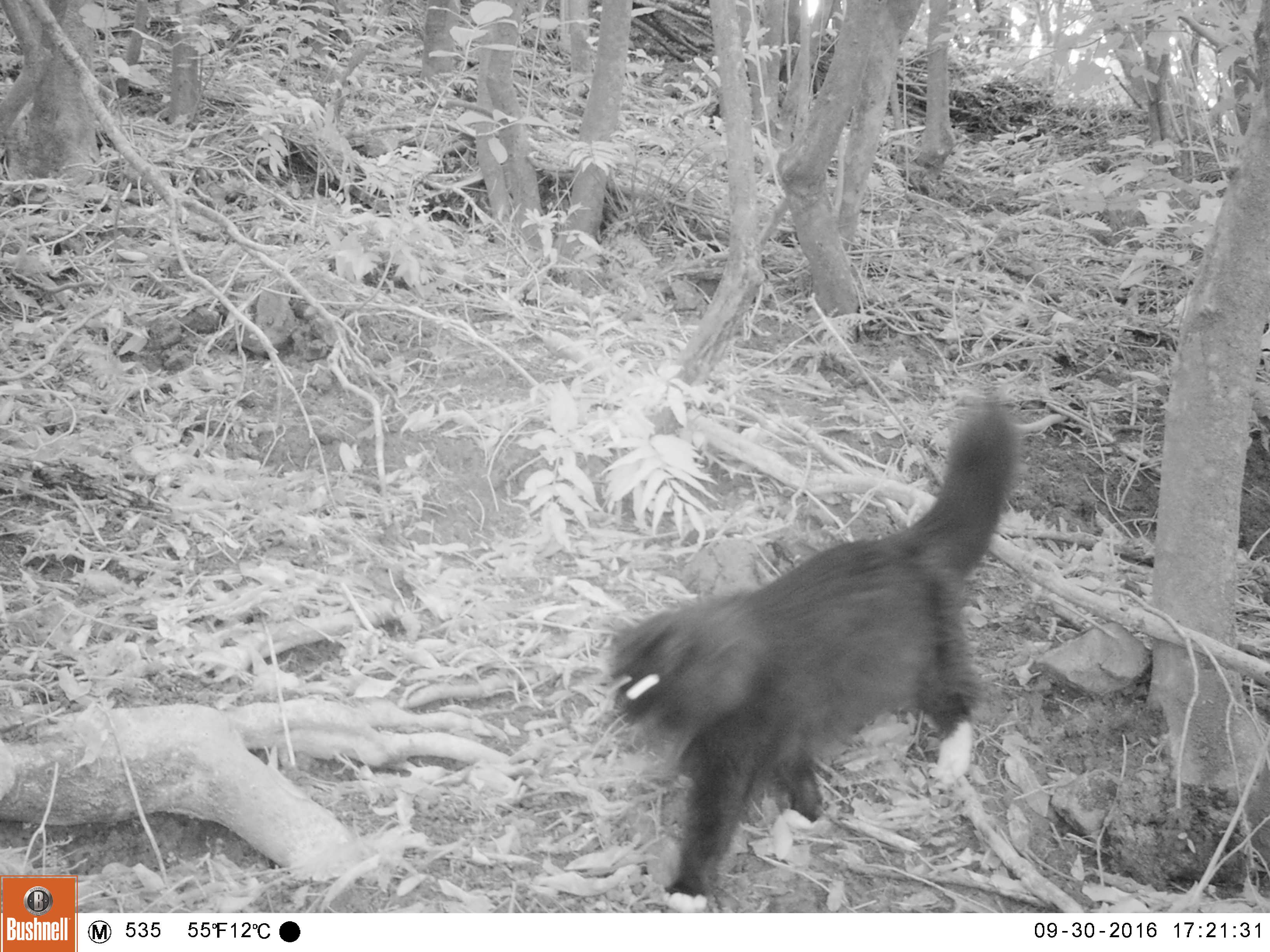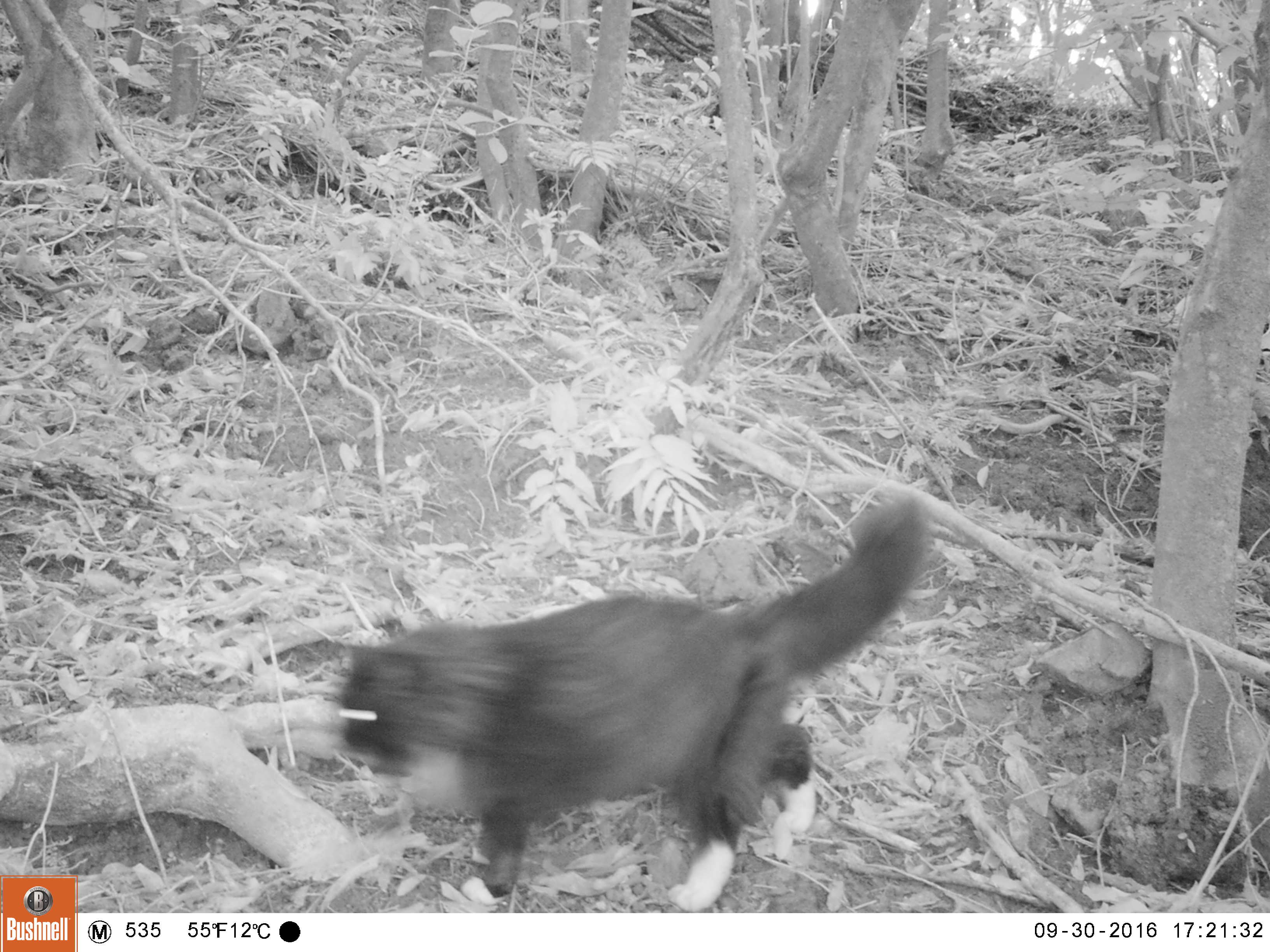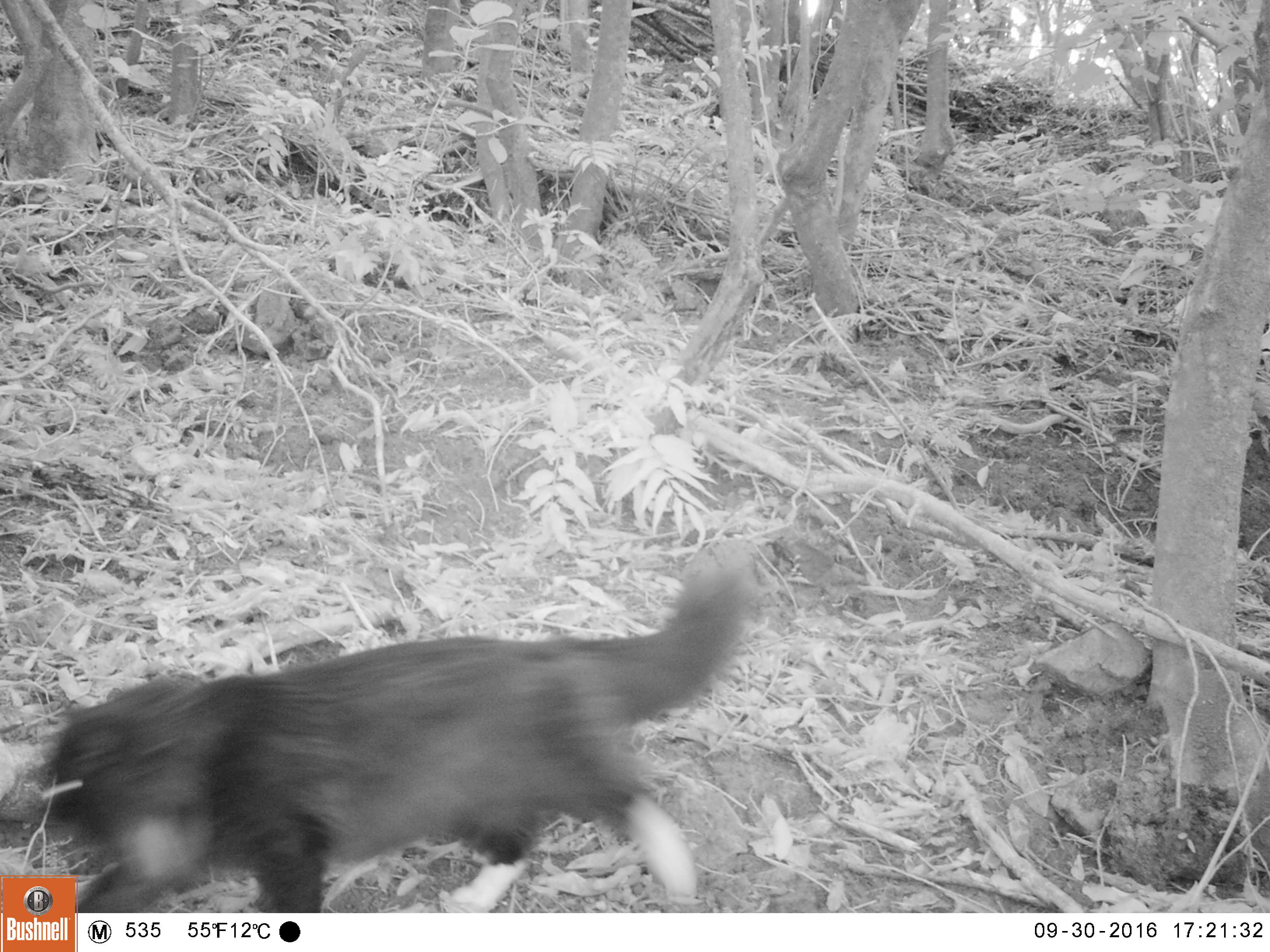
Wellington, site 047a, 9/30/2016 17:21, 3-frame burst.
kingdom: Animalia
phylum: Chordata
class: Mammalia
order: Carnivora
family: Felidae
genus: Felis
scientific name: Felis catus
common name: cat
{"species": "cat (Felis catus)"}